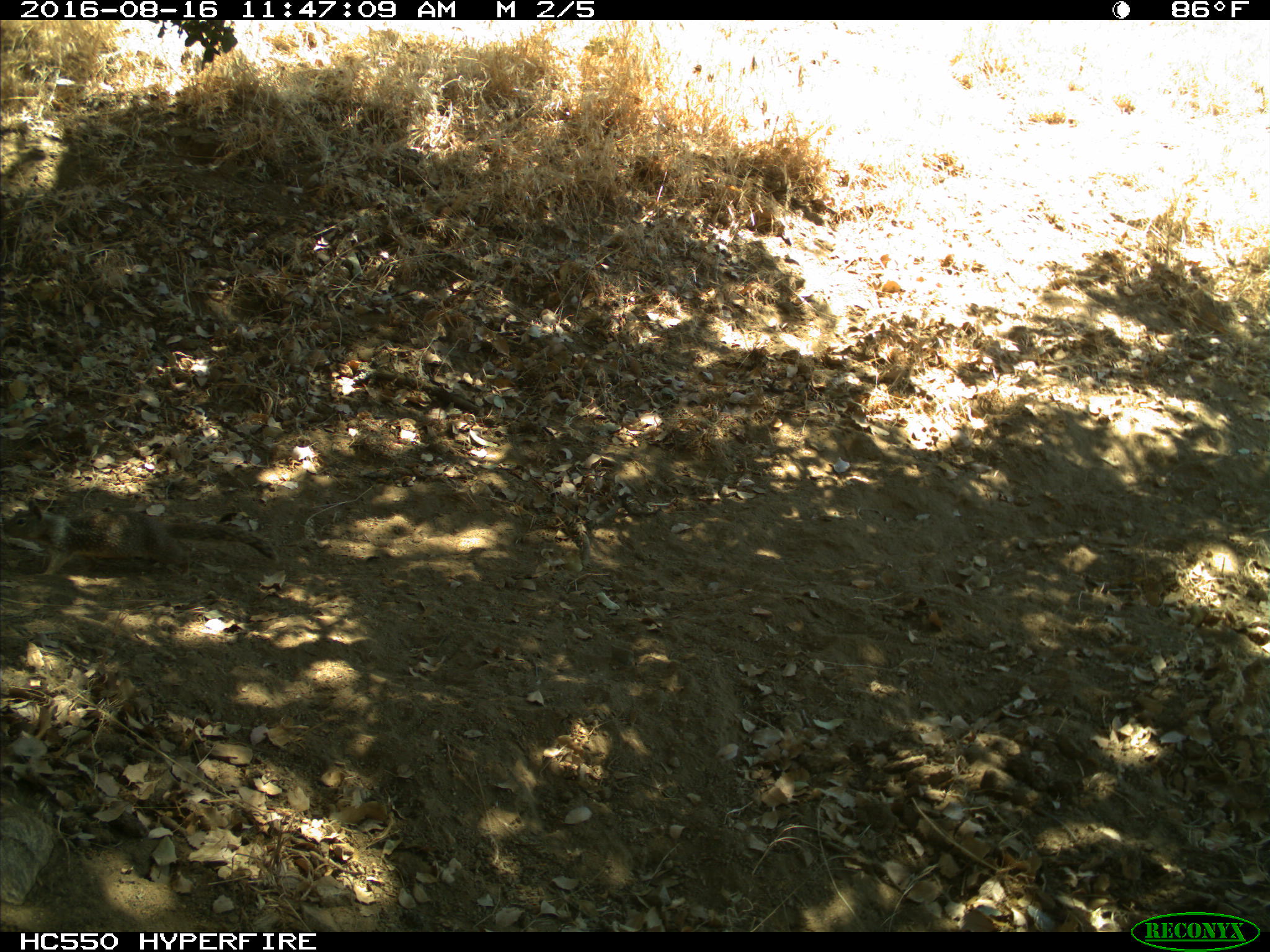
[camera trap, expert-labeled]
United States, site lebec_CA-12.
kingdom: Animalia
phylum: Chordata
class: Mammalia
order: Rodentia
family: Sciuridae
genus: Otospermophilus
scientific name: Otospermophilus beecheyi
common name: california ground squirrel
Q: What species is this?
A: Otospermophilus beecheyi (california ground squirrel).